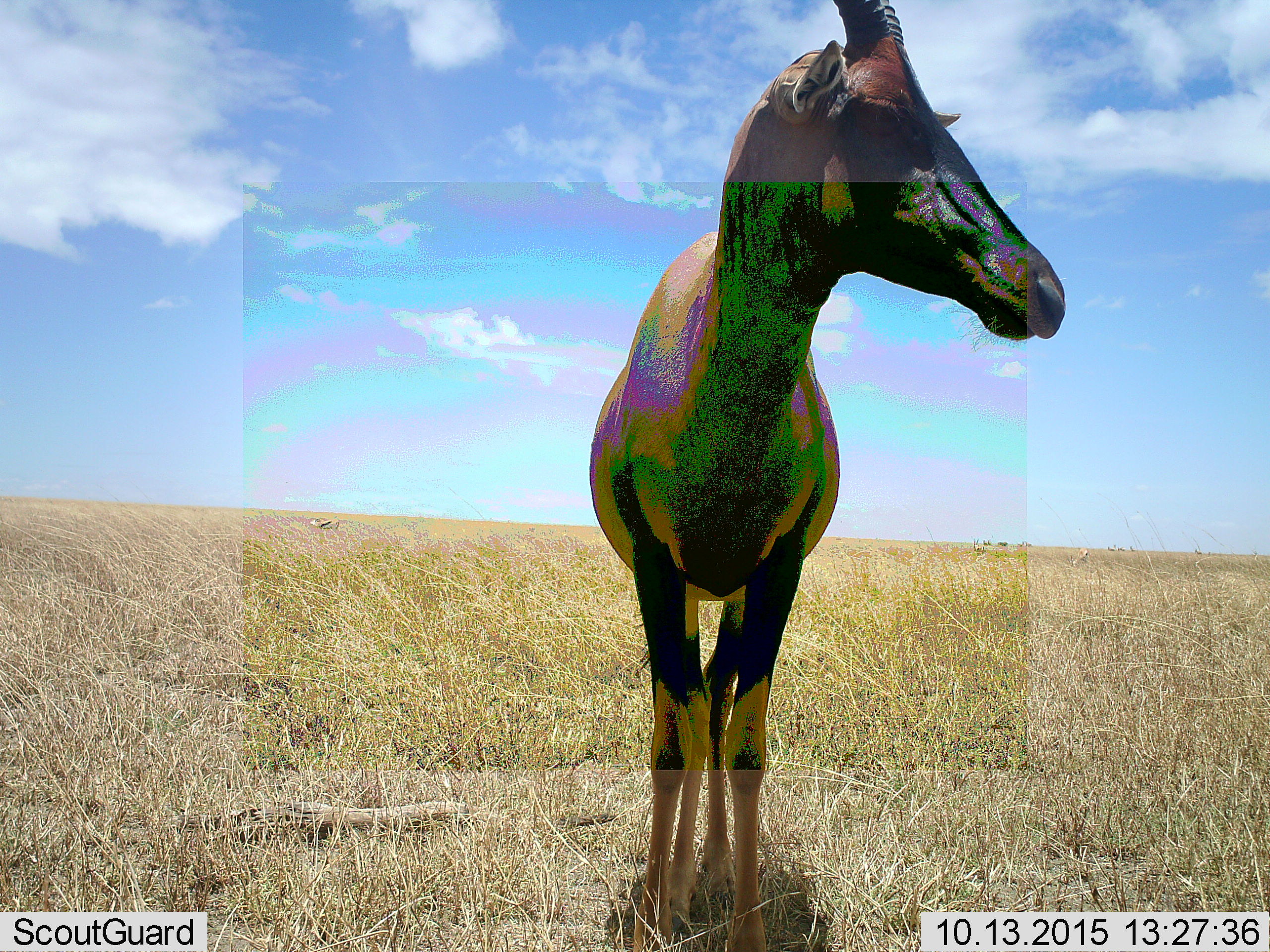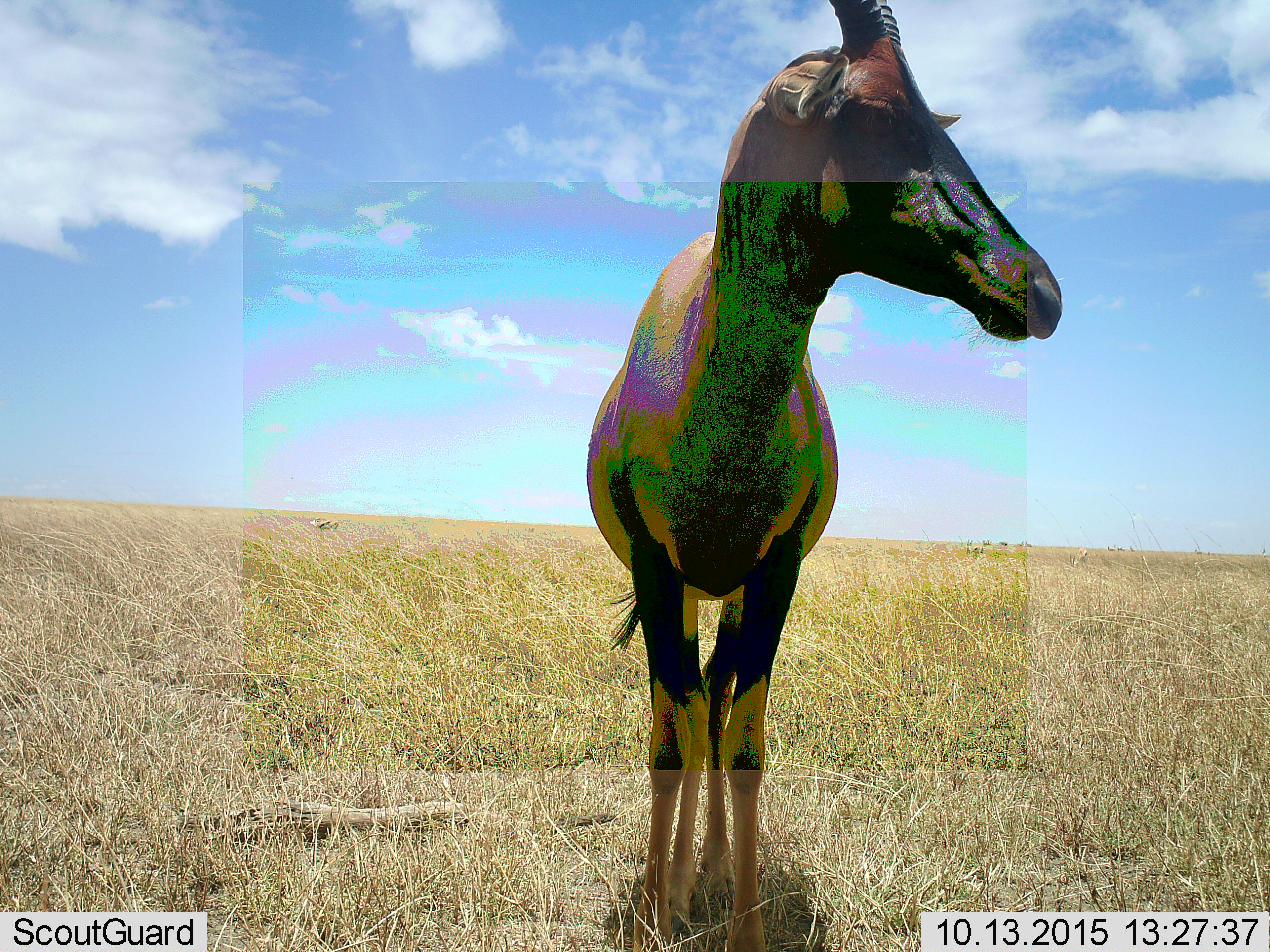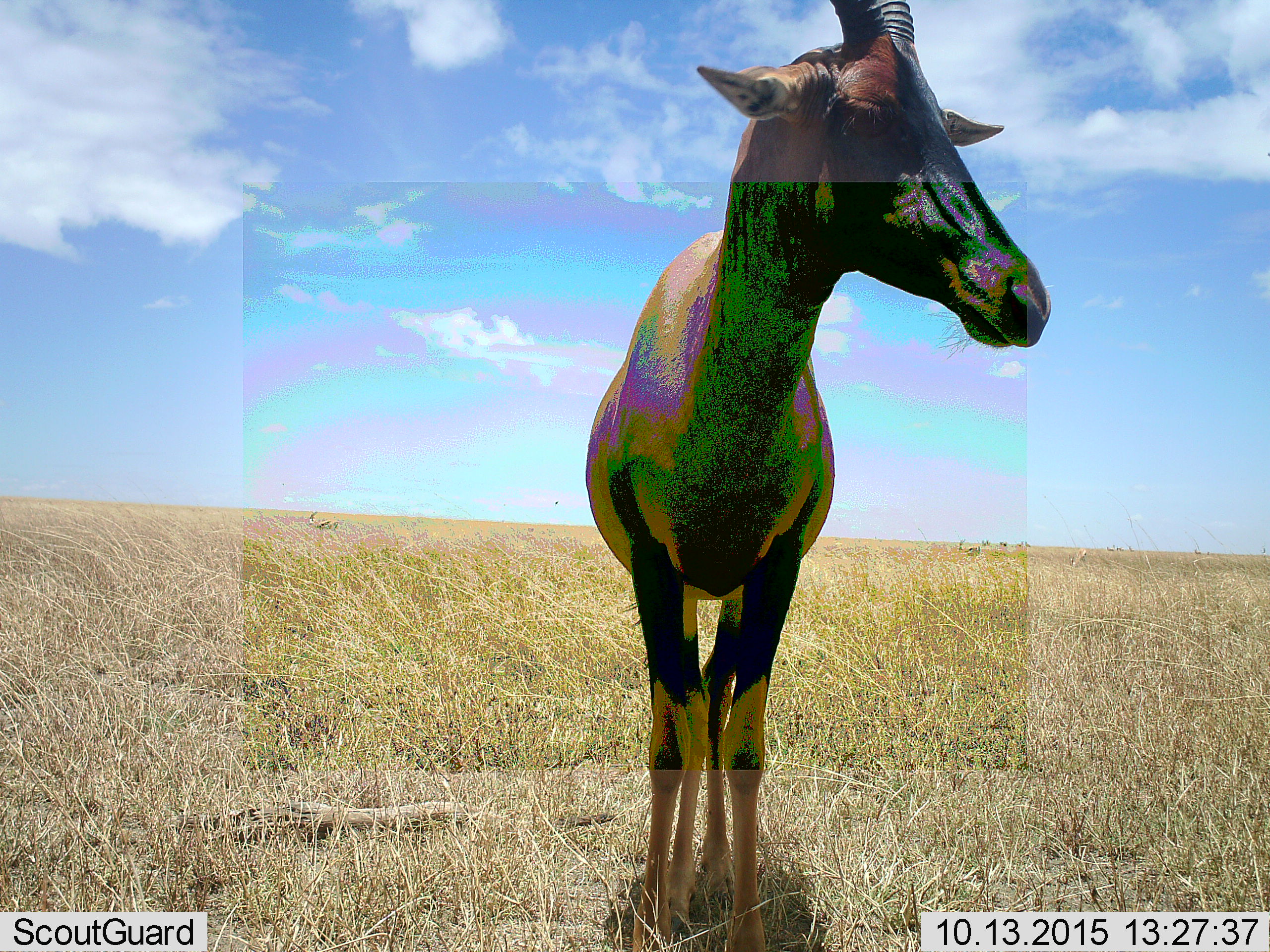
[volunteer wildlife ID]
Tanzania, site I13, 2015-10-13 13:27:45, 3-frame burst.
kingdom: Animalia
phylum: Chordata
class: Mammalia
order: Artiodactyla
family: Bovidae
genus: Eudorcas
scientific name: Eudorcas thomsonii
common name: thomson's gazelle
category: gazellethomsons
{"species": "gazellethomsons (thomson's gazelle) (Eudorcas thomsonii)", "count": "4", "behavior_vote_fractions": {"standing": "83%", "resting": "0%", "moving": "33%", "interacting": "0%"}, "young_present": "0%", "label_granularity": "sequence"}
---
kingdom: Animalia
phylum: Chordata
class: Mammalia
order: Artiodactyla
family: Bovidae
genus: Damaliscus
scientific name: Damaliscus lunatus jimela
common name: topi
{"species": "topi (Damaliscus lunatus jimela)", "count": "1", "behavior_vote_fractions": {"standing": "100%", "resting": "0%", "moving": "0%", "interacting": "0%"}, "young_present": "0%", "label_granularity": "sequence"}